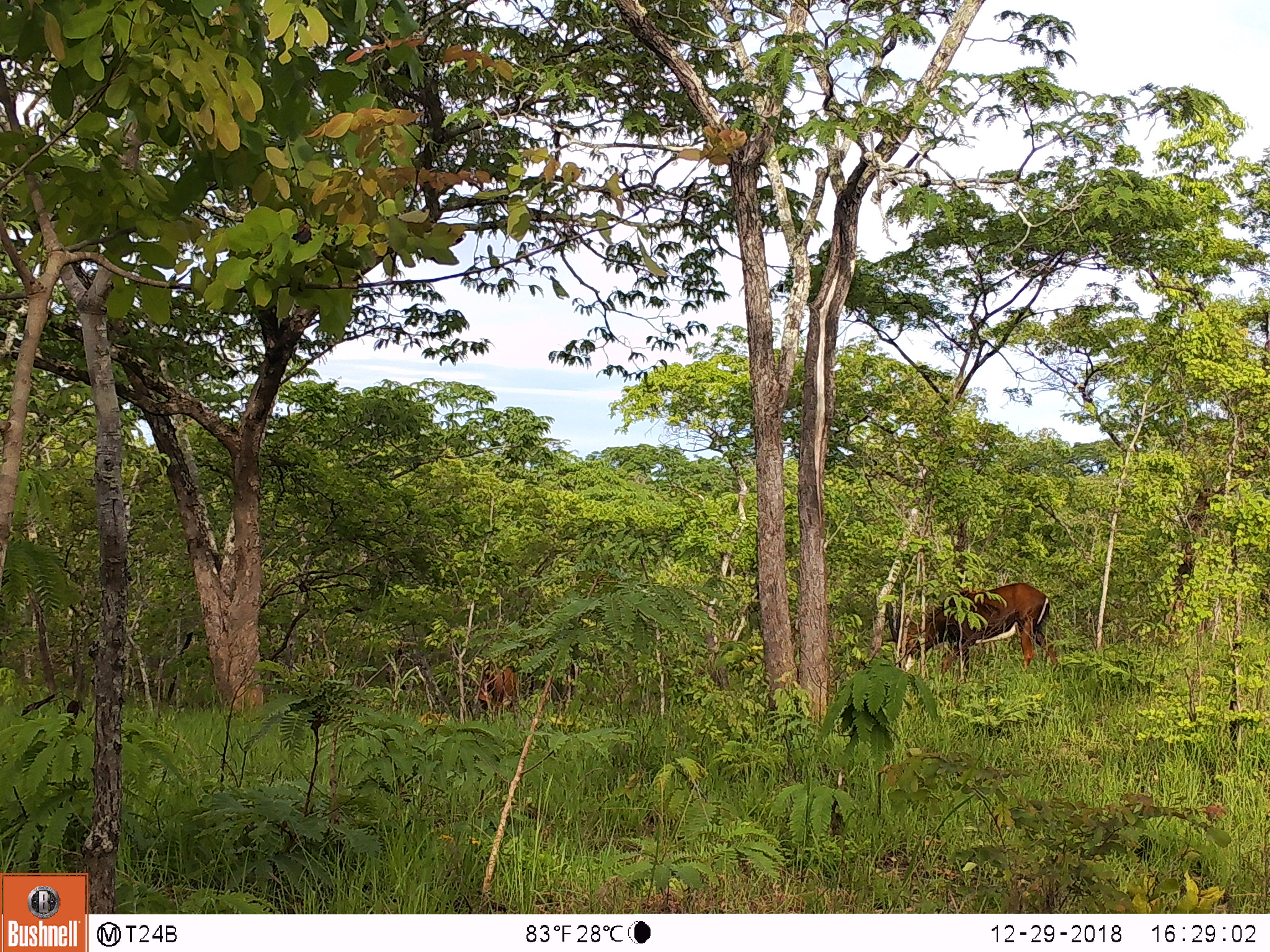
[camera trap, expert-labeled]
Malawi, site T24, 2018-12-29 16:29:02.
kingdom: Animalia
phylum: Chordata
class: Mammalia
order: Artiodactyla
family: Bovidae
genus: Hippotragus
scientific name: Hippotragus niger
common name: sable antelope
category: sable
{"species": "sable (sable antelope) (Hippotragus niger)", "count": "1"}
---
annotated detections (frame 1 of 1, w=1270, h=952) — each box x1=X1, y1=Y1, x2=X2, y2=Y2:
sable: x1=882, y1=576, x2=1066, y2=684